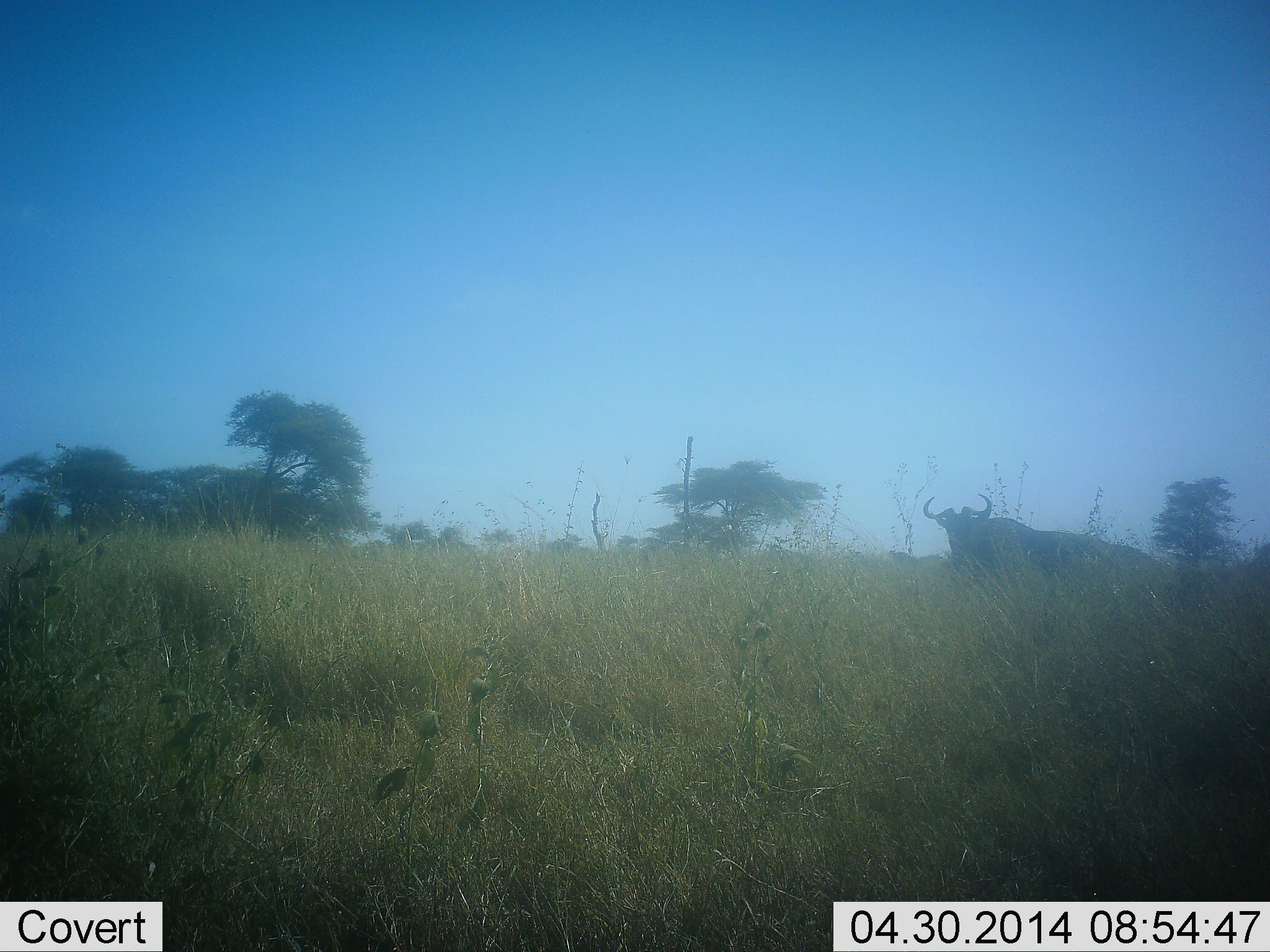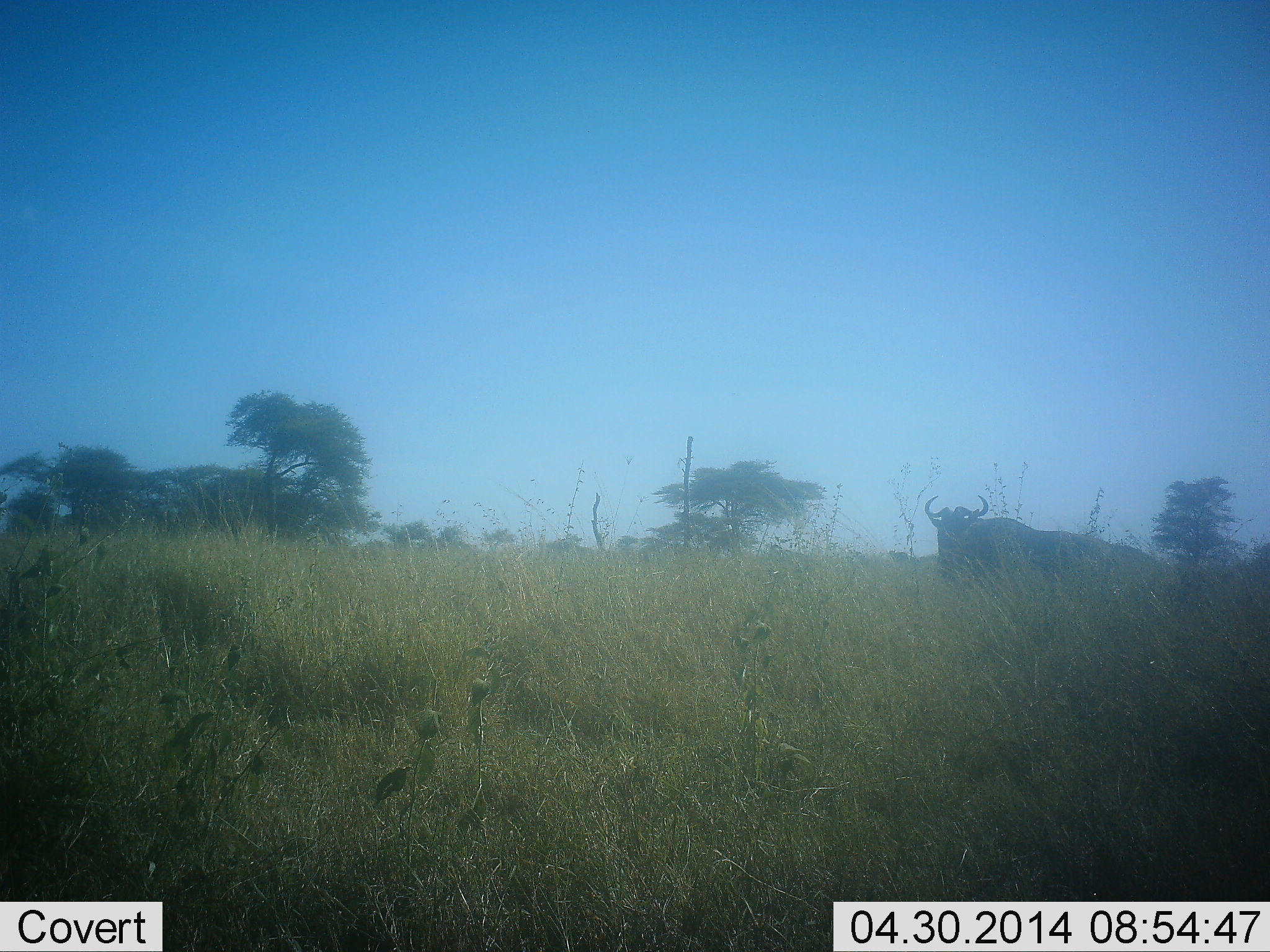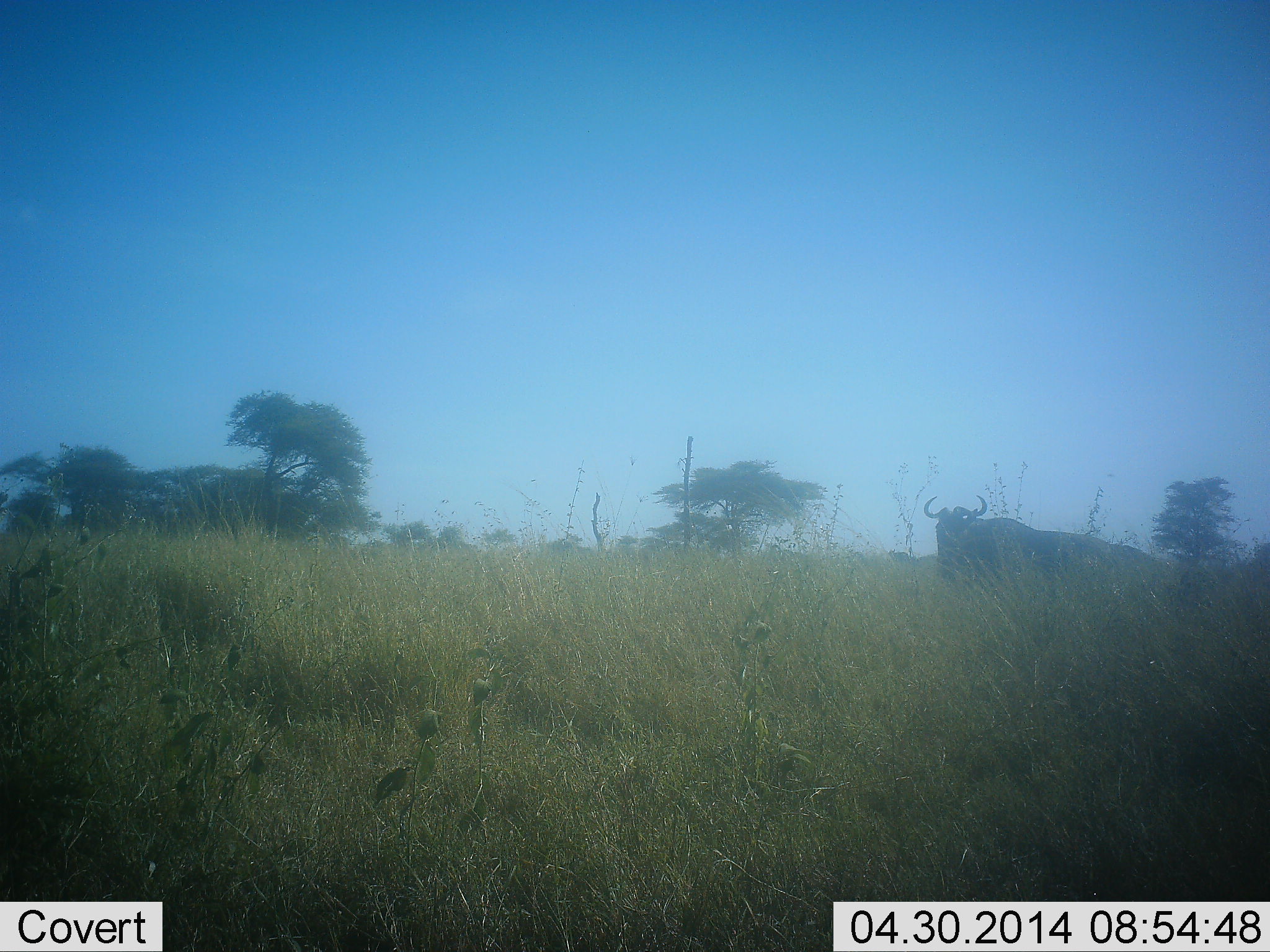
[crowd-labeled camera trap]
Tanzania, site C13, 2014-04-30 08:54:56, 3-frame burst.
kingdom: Animalia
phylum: Chordata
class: Mammalia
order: Artiodactyla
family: Bovidae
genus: Connochaetes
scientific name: Connochaetes taurinus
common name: blue wildebeest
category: wildebeest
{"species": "wildebeest (blue wildebeest) (Connochaetes taurinus)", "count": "1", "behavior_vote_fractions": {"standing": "70%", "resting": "20%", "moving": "10%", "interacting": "0%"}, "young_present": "0%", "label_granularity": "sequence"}